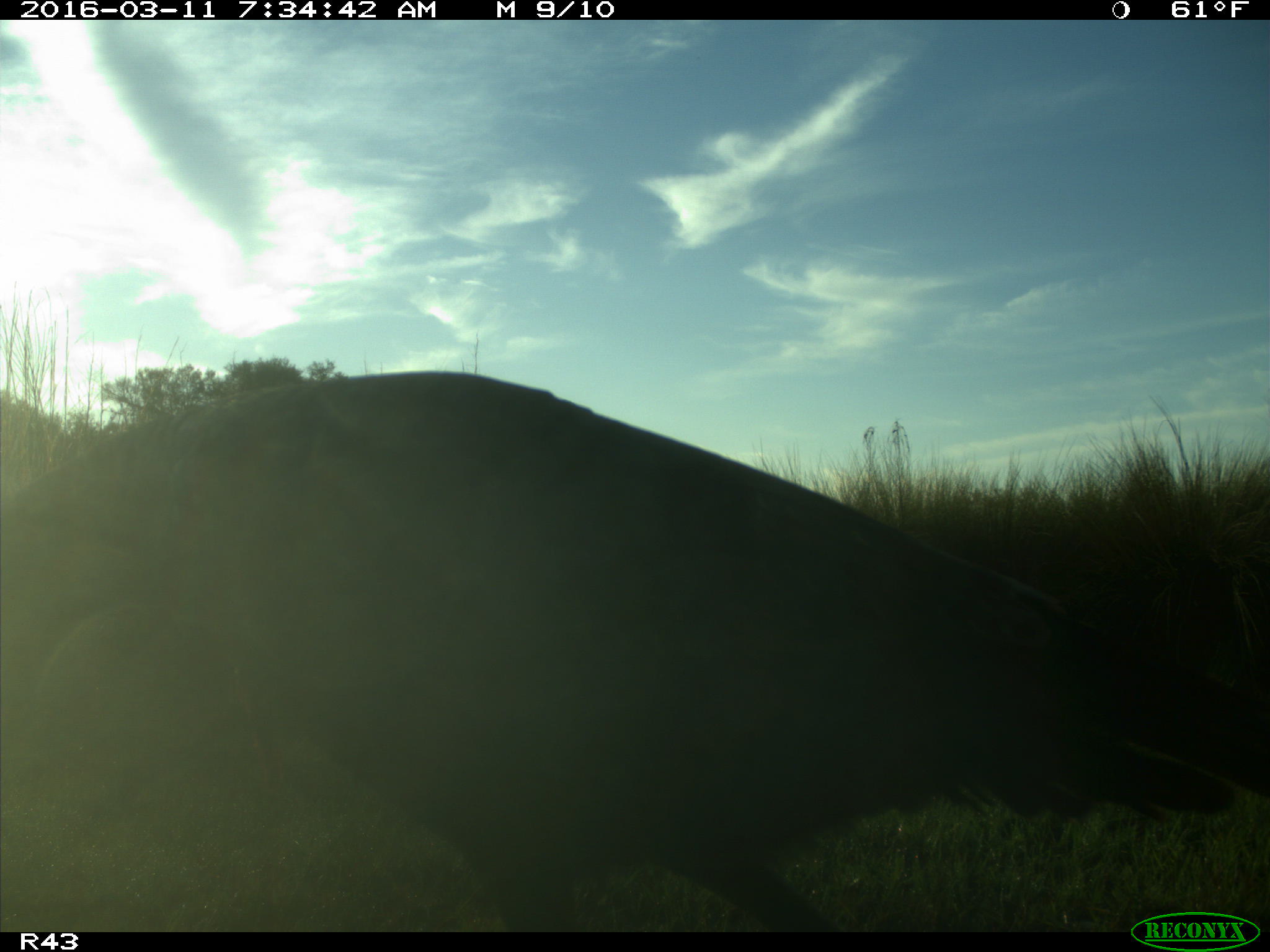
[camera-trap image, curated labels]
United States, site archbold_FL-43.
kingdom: Animalia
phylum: Chordata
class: Aves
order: Galliformes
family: Phasianidae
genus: Meleagris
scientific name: Meleagris gallopavo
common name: wild turkey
Meleagris gallopavo (wild turkey).